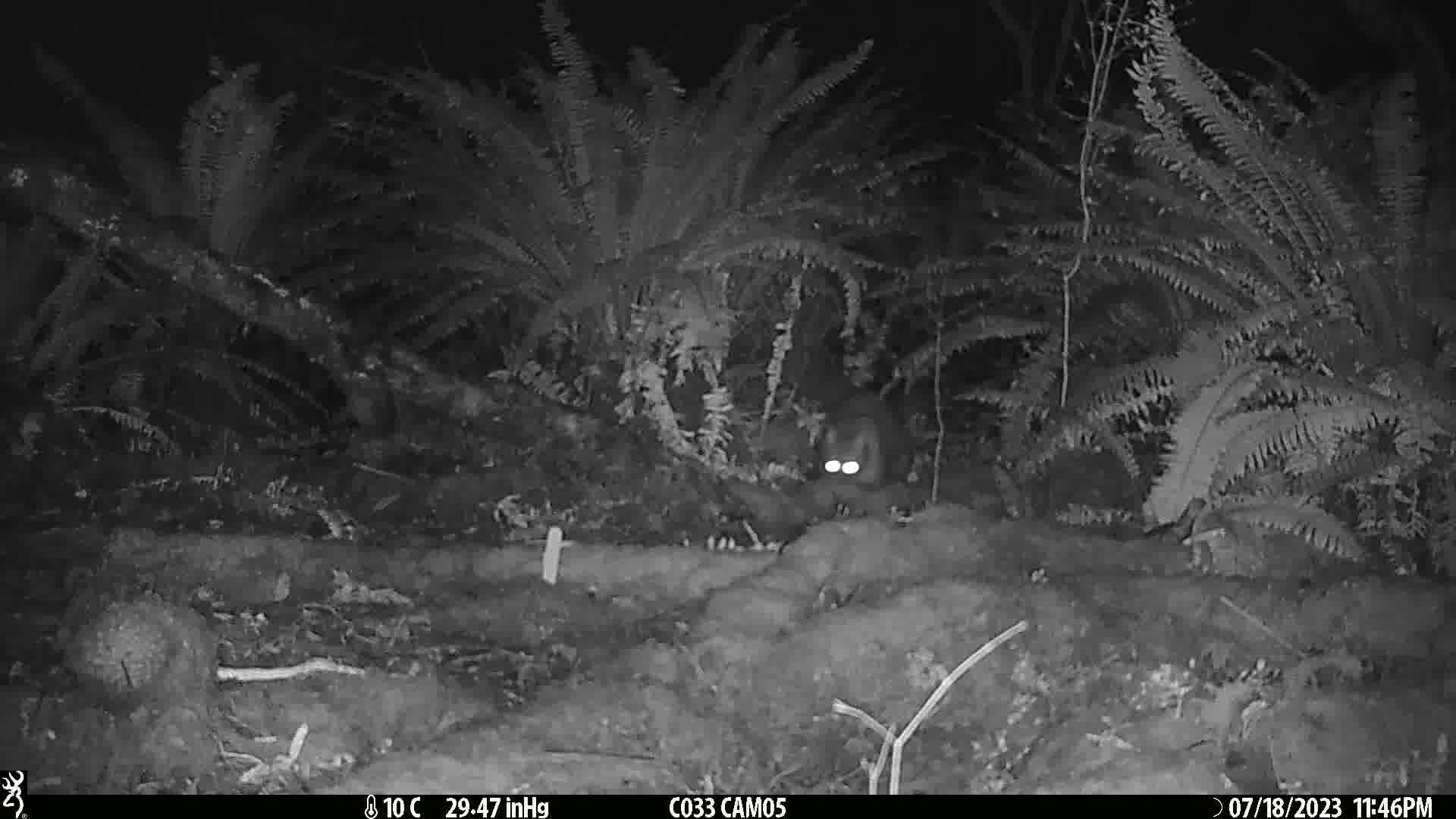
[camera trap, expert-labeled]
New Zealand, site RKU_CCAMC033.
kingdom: Animalia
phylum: Chordata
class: Mammalia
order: Diprotodontia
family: Phalangeridae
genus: Trichosurus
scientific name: Trichosurus vulpecula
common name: common brushtail possum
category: possum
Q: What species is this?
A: Possum (common brushtail possum) (Trichosurus vulpecula).